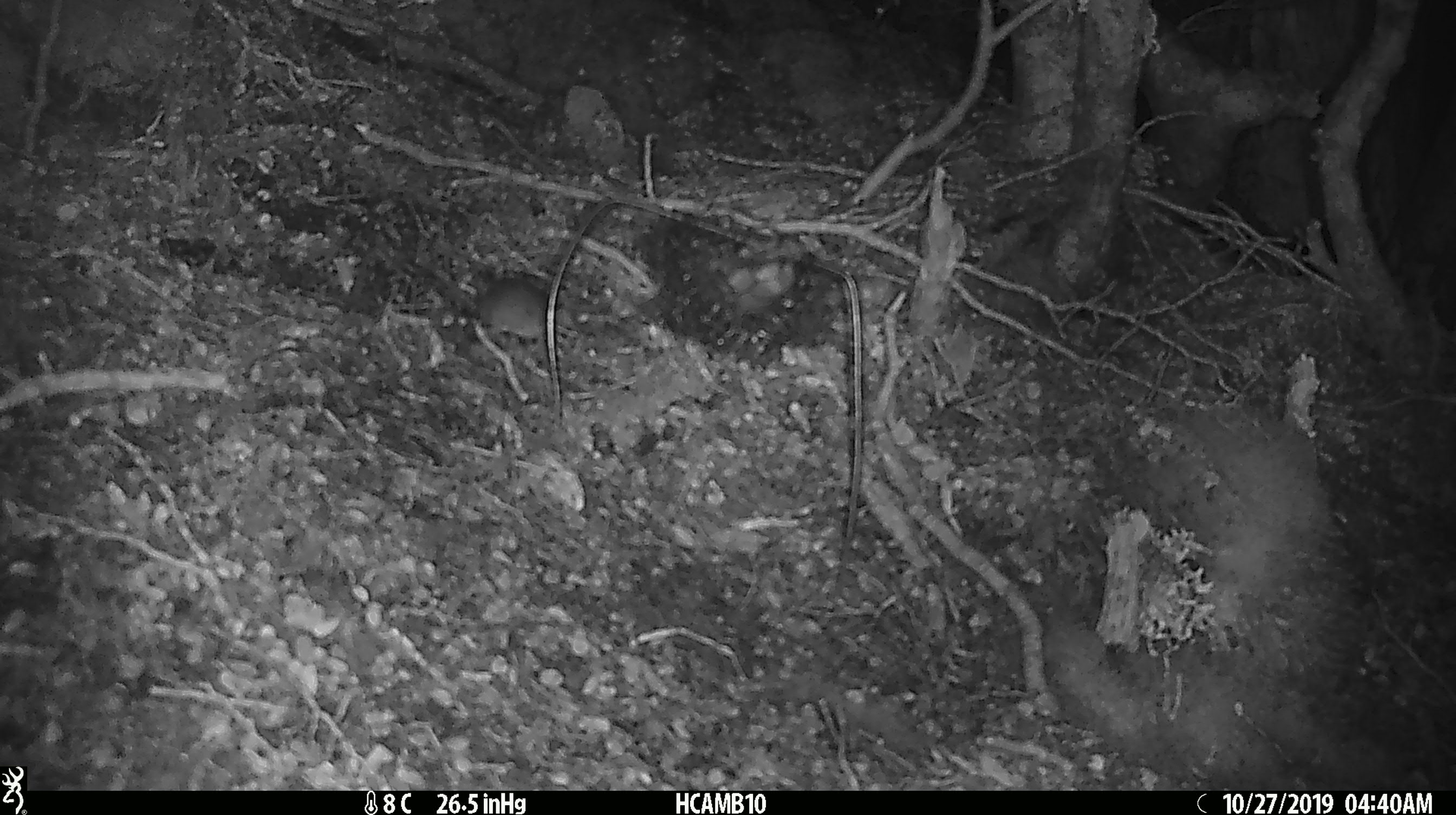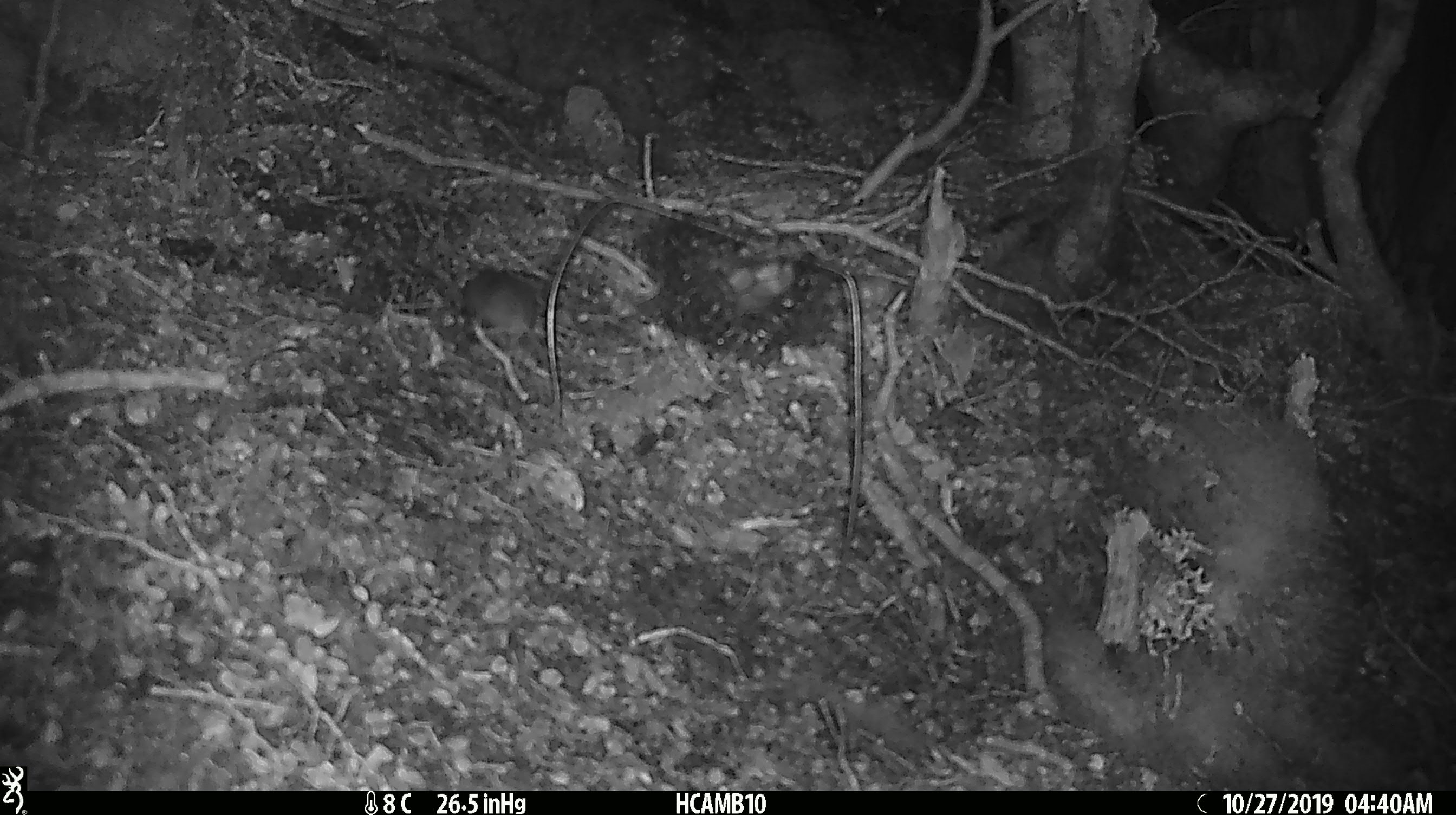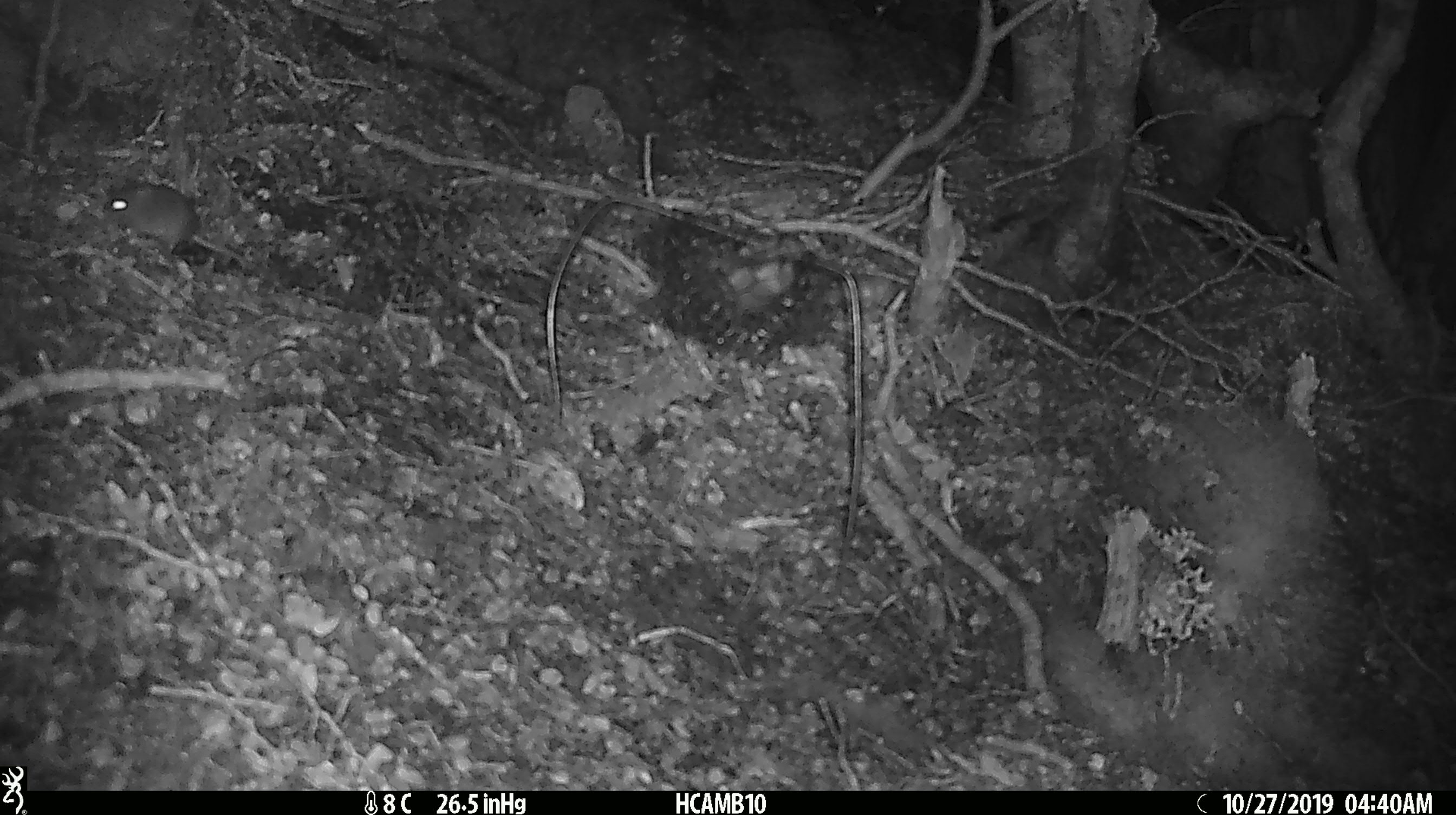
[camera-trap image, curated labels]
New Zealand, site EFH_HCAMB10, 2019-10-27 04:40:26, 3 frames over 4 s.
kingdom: Animalia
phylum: Chordata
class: Mammalia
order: Rodentia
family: Muridae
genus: Mus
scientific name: Mus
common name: mouse